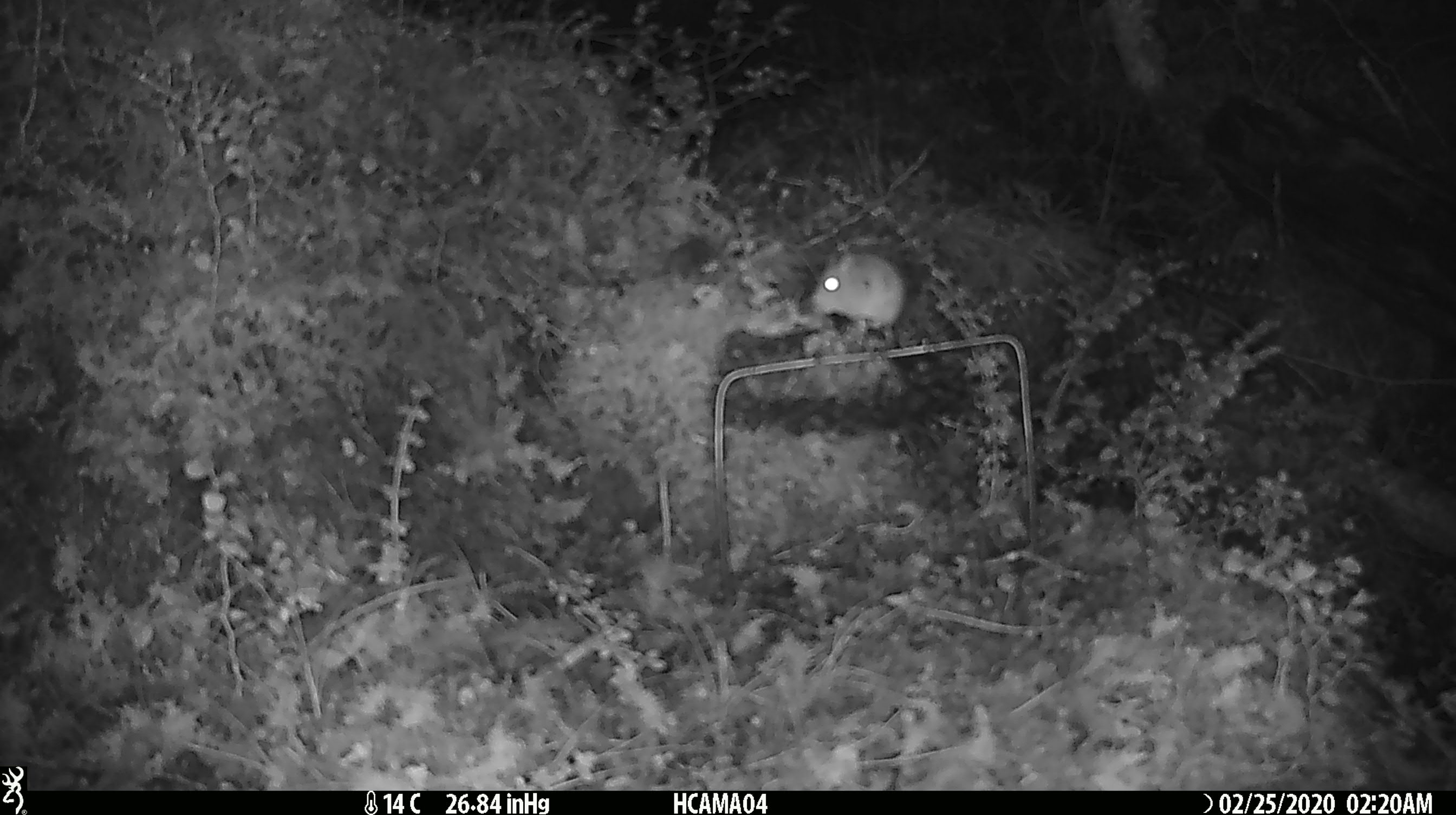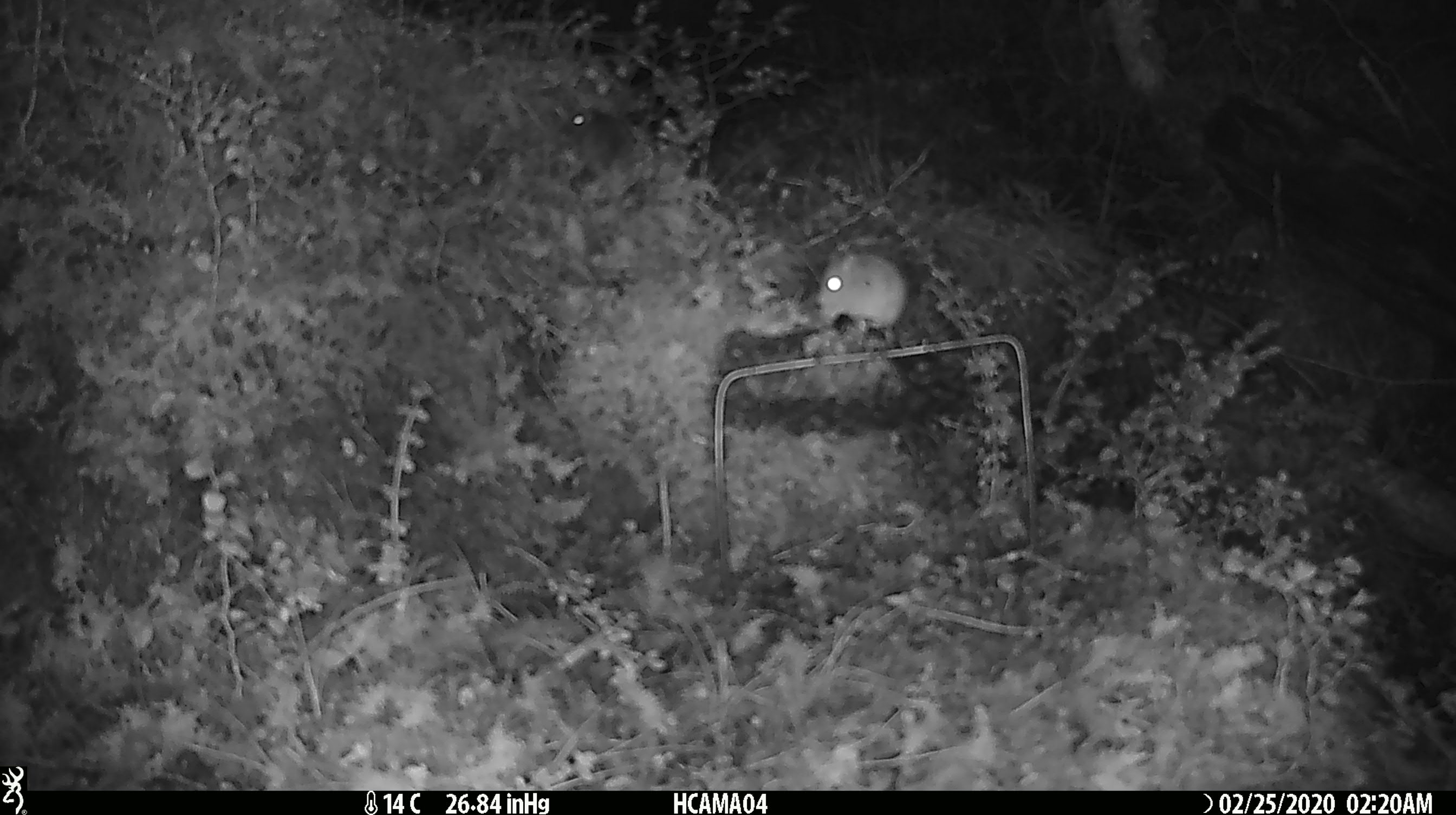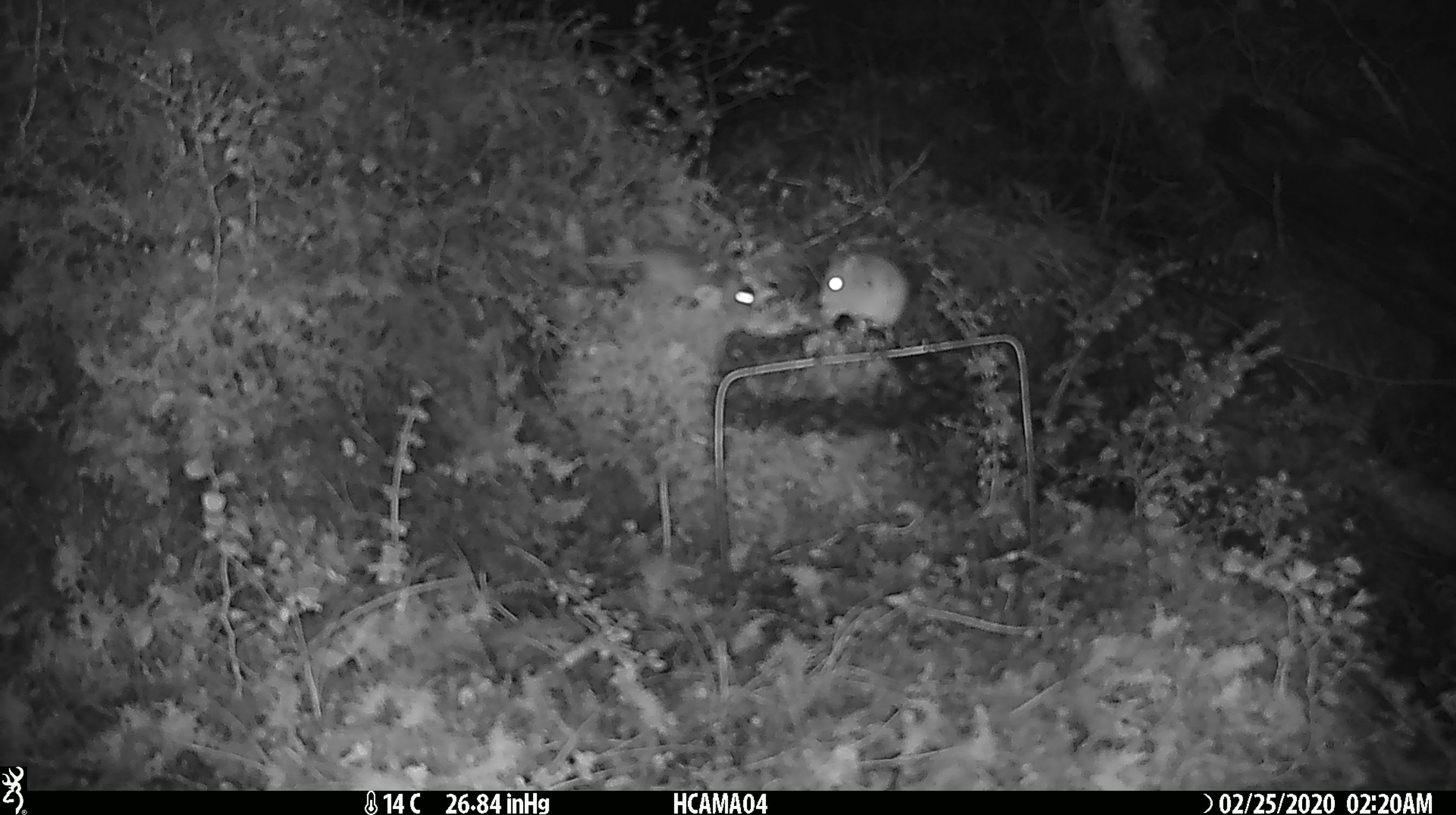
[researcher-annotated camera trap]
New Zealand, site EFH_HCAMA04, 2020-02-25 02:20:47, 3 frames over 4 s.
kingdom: Animalia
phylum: Chordata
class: Mammalia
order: Rodentia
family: Muridae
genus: Mus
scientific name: Mus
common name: mouse